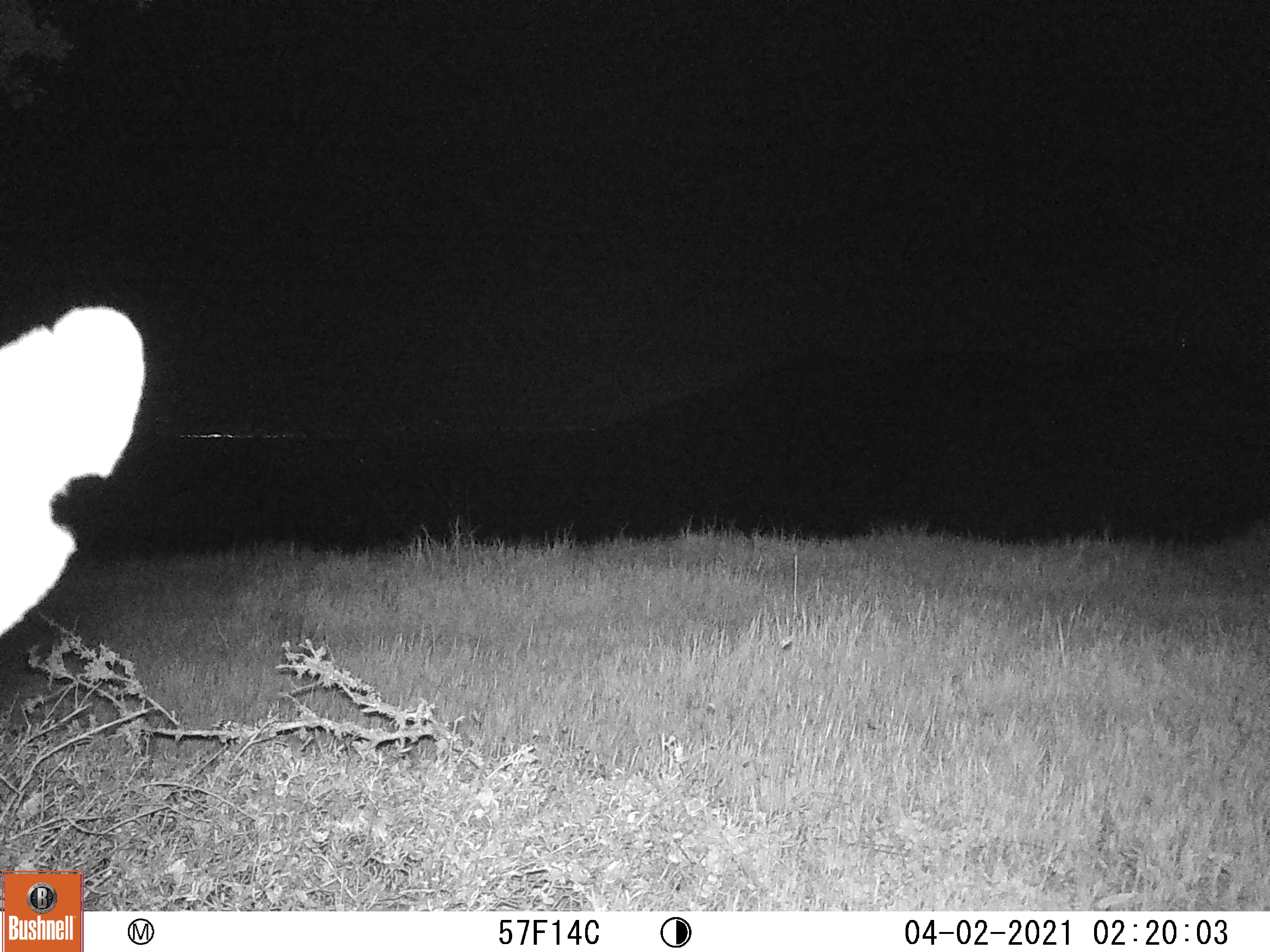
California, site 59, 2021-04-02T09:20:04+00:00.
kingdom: Animalia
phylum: Chordata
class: Mammalia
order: Artiodactyla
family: Cervidae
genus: Odocoileus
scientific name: Odocoileus hemionus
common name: mule deer